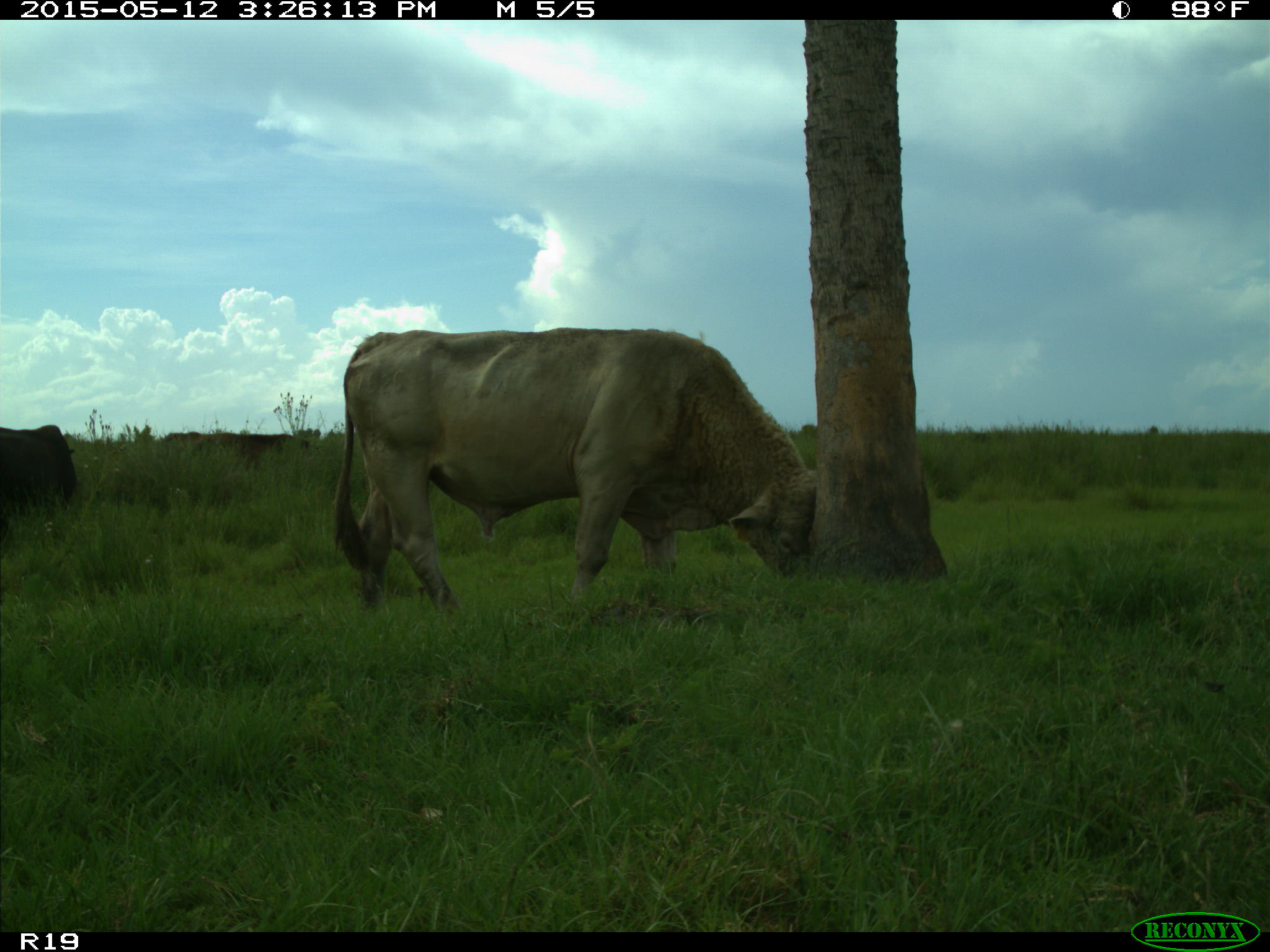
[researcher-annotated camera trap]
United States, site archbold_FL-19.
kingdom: Animalia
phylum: Chordata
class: Mammalia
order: Artiodactyla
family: Bovidae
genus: Bos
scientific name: Bos taurus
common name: domestic cow